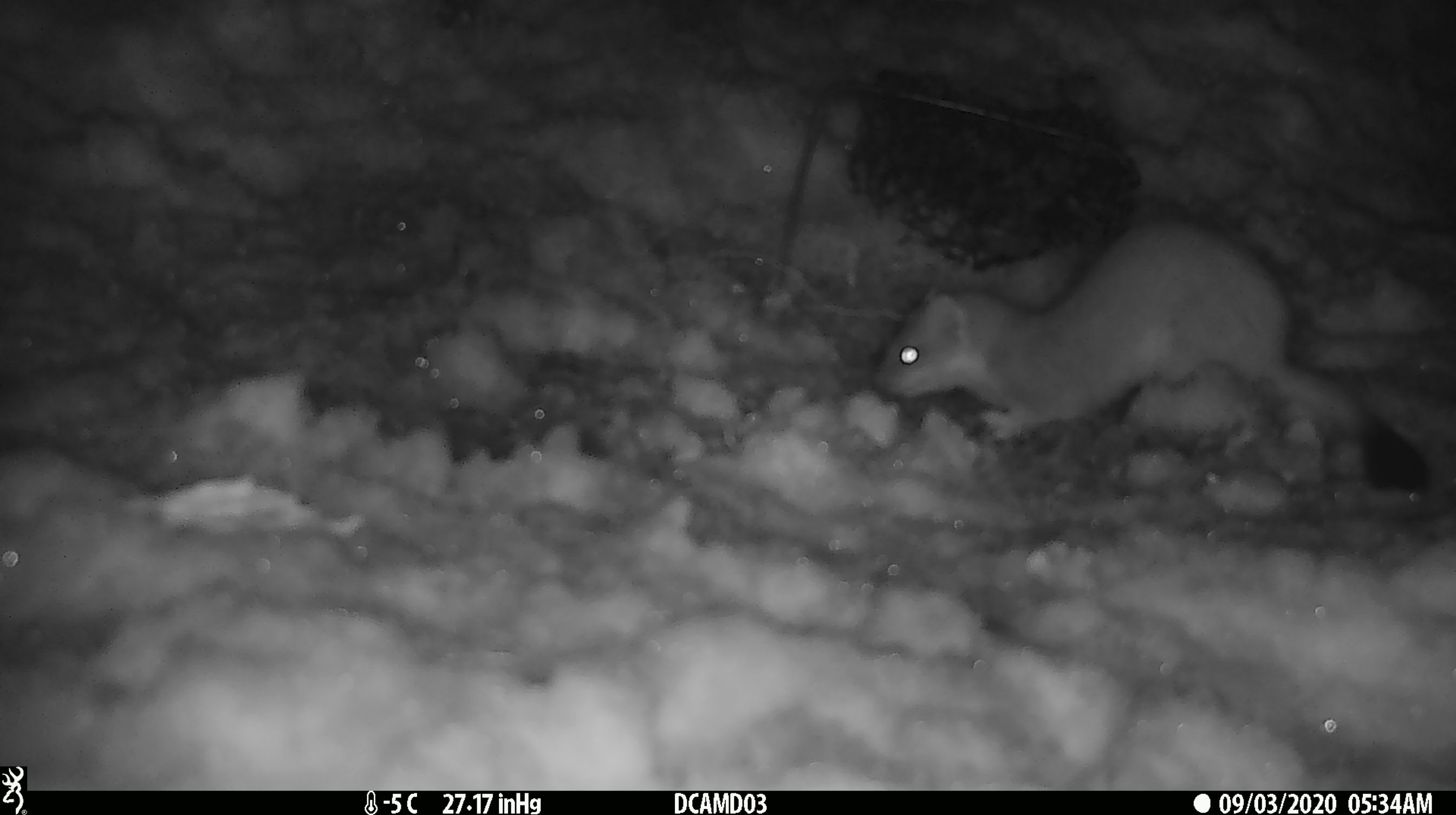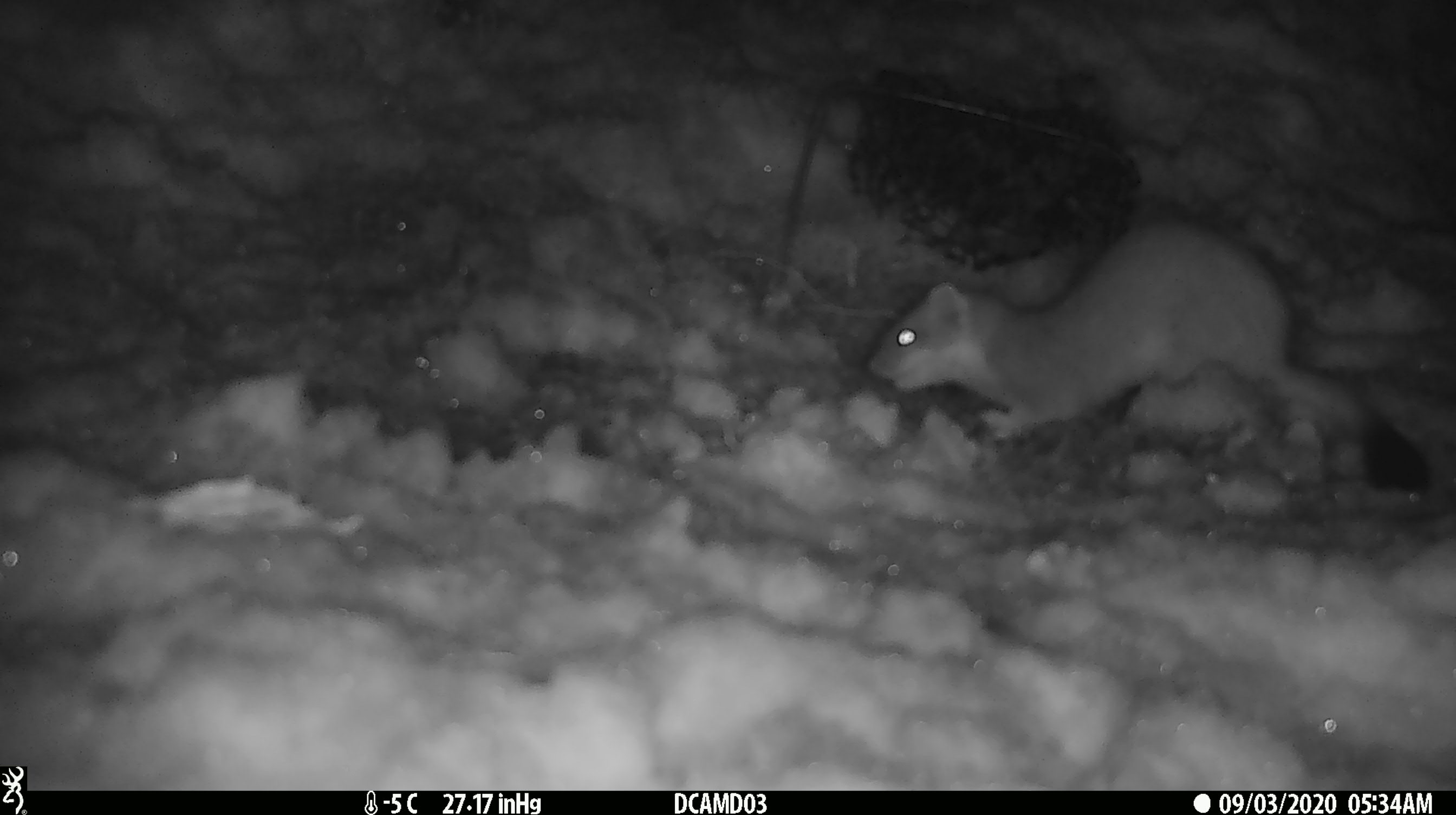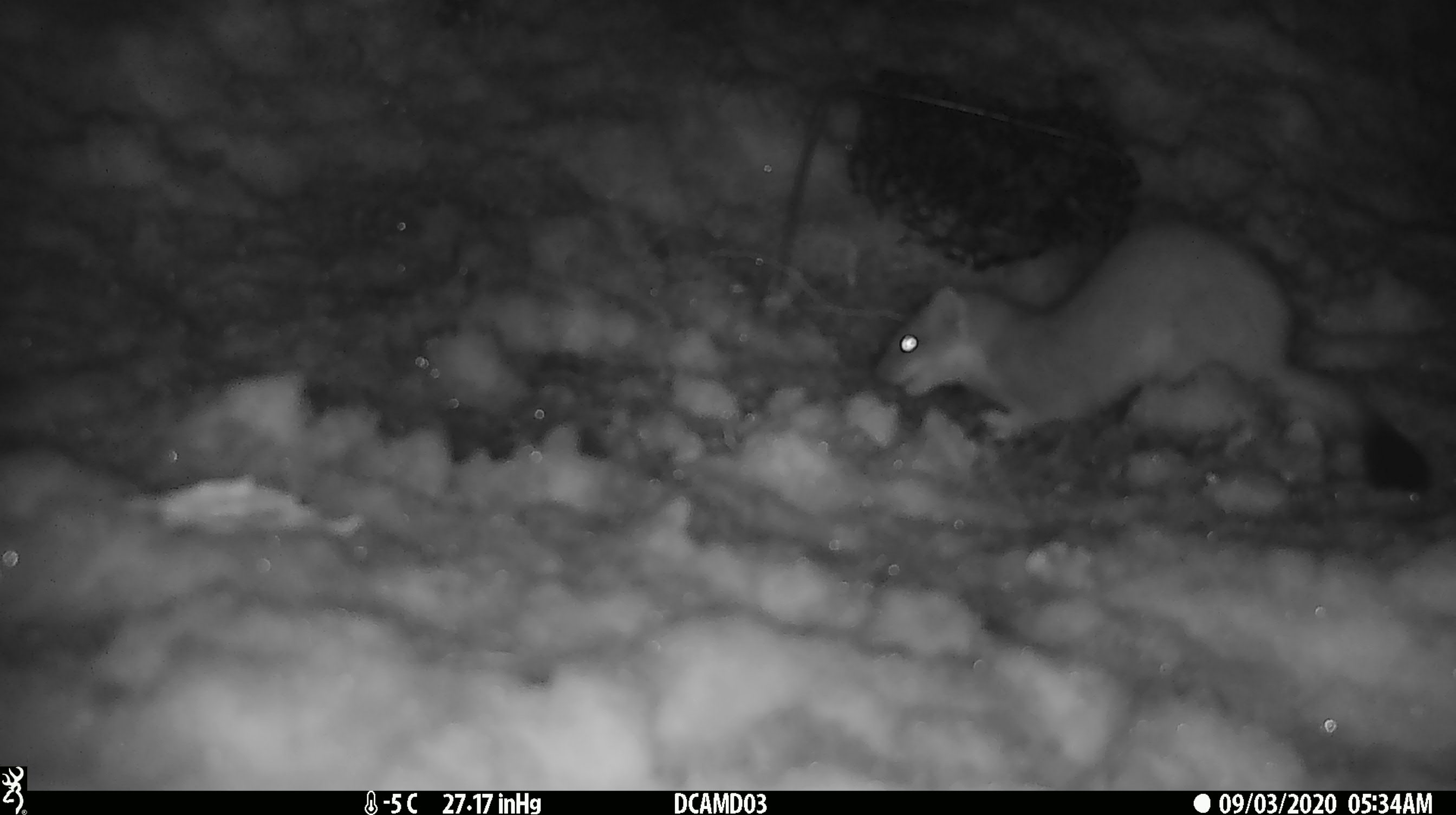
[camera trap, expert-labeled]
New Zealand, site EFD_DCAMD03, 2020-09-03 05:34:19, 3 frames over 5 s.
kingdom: Animalia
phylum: Chordata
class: Mammalia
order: Carnivora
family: Mustelidae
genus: Mustela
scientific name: Mustela erminea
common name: stoat